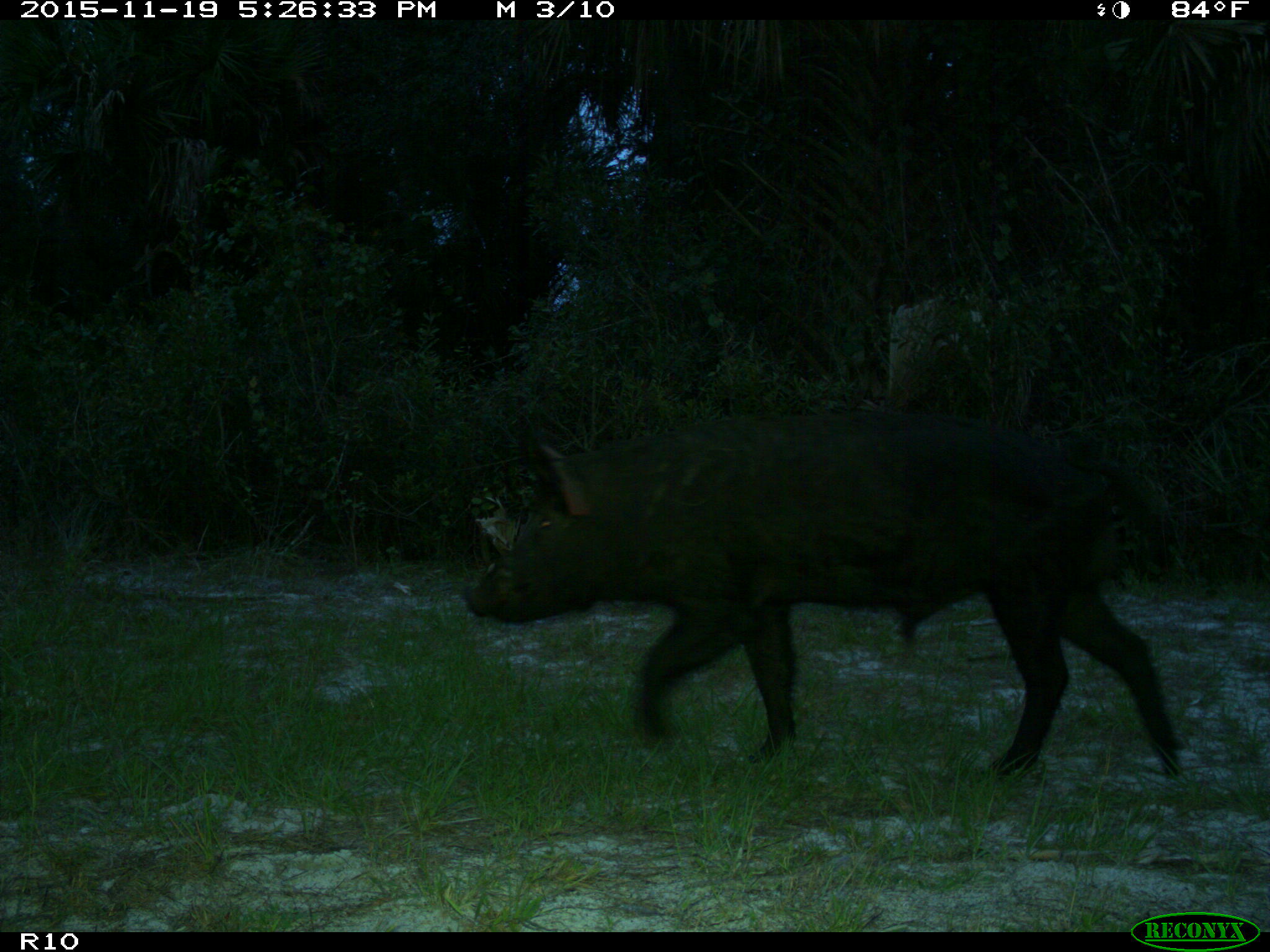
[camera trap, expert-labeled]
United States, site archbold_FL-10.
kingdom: Animalia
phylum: Chordata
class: Mammalia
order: Artiodactyla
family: Suidae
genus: Sus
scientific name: Sus scrofa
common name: wild boar